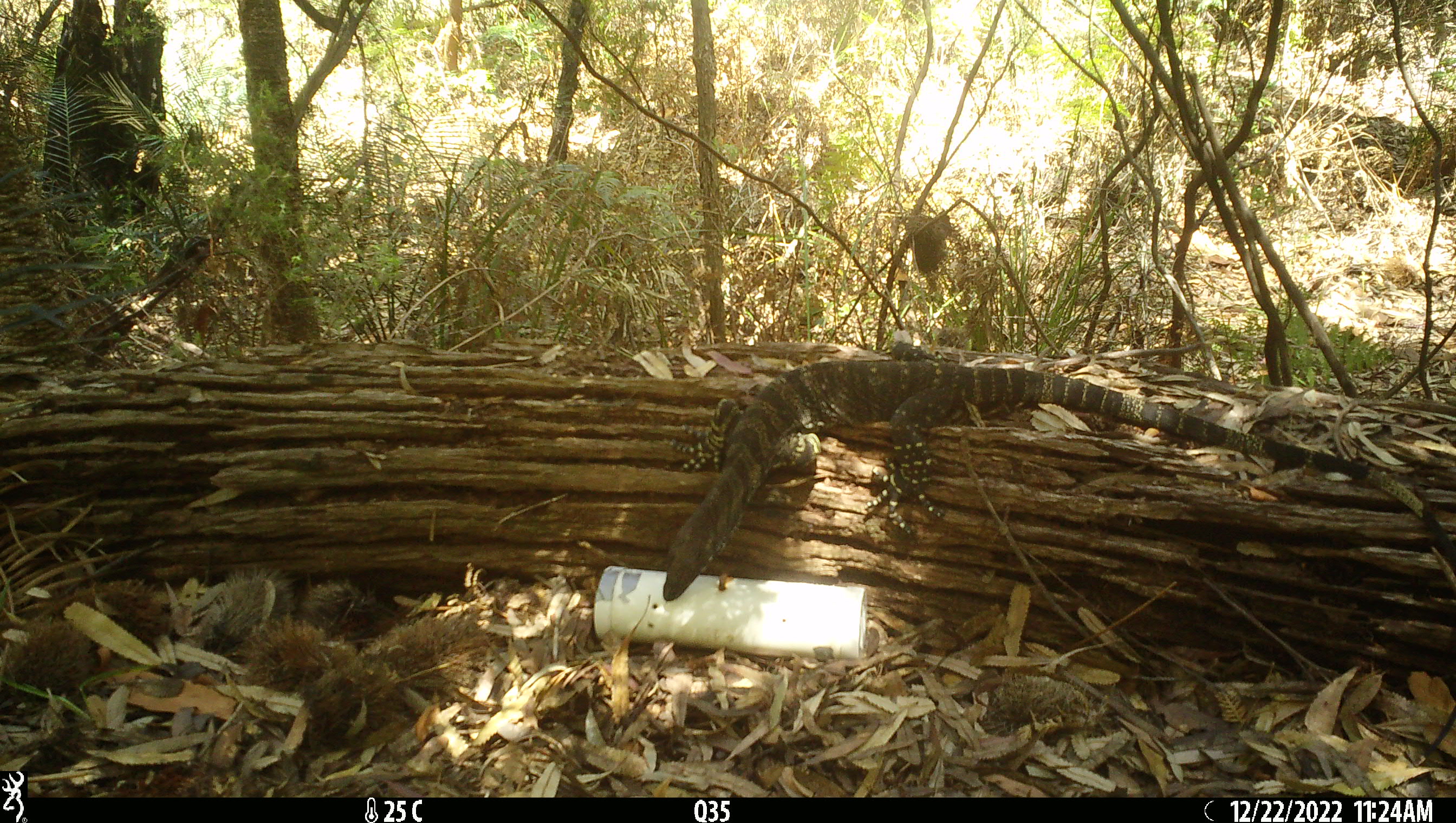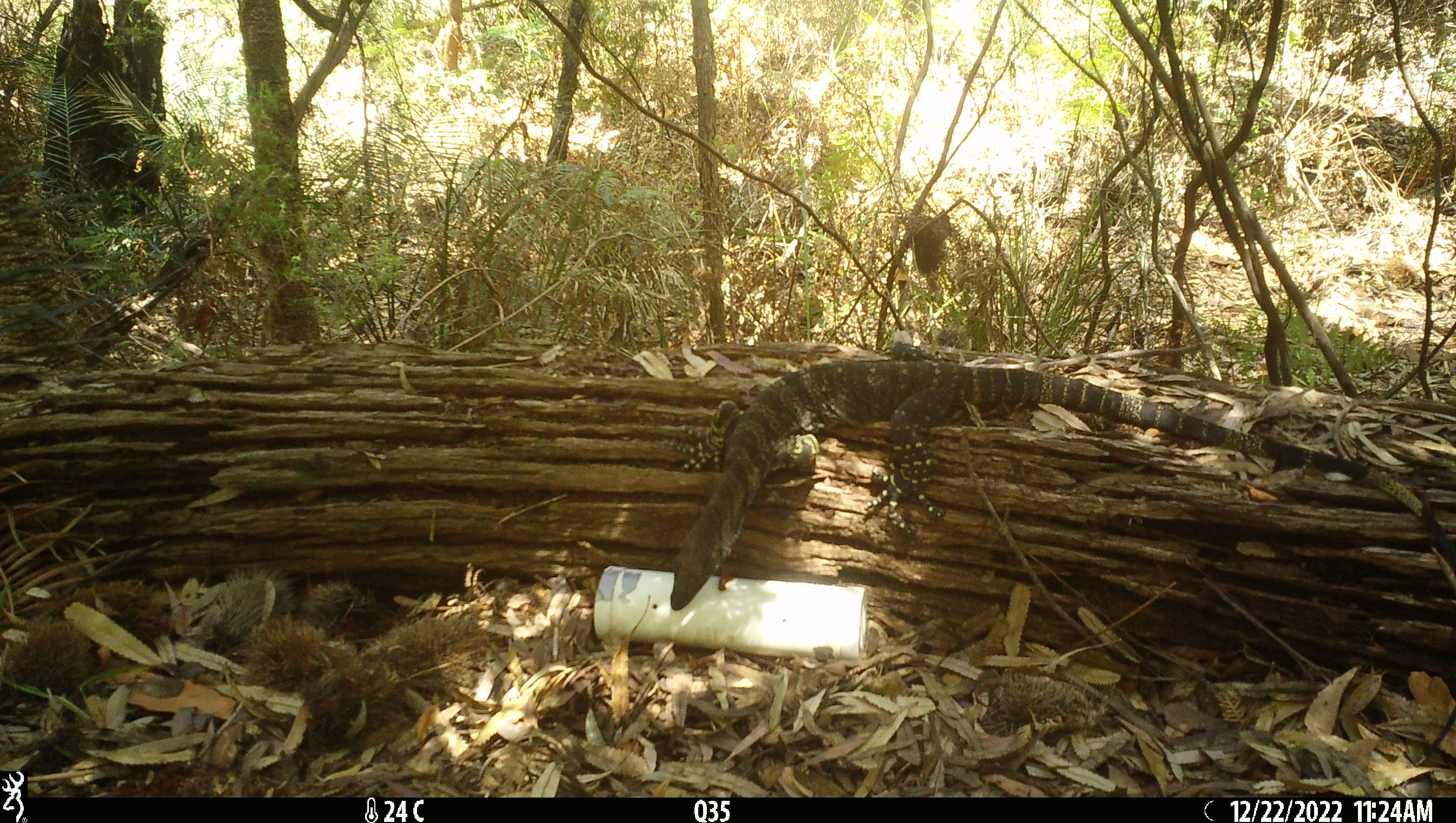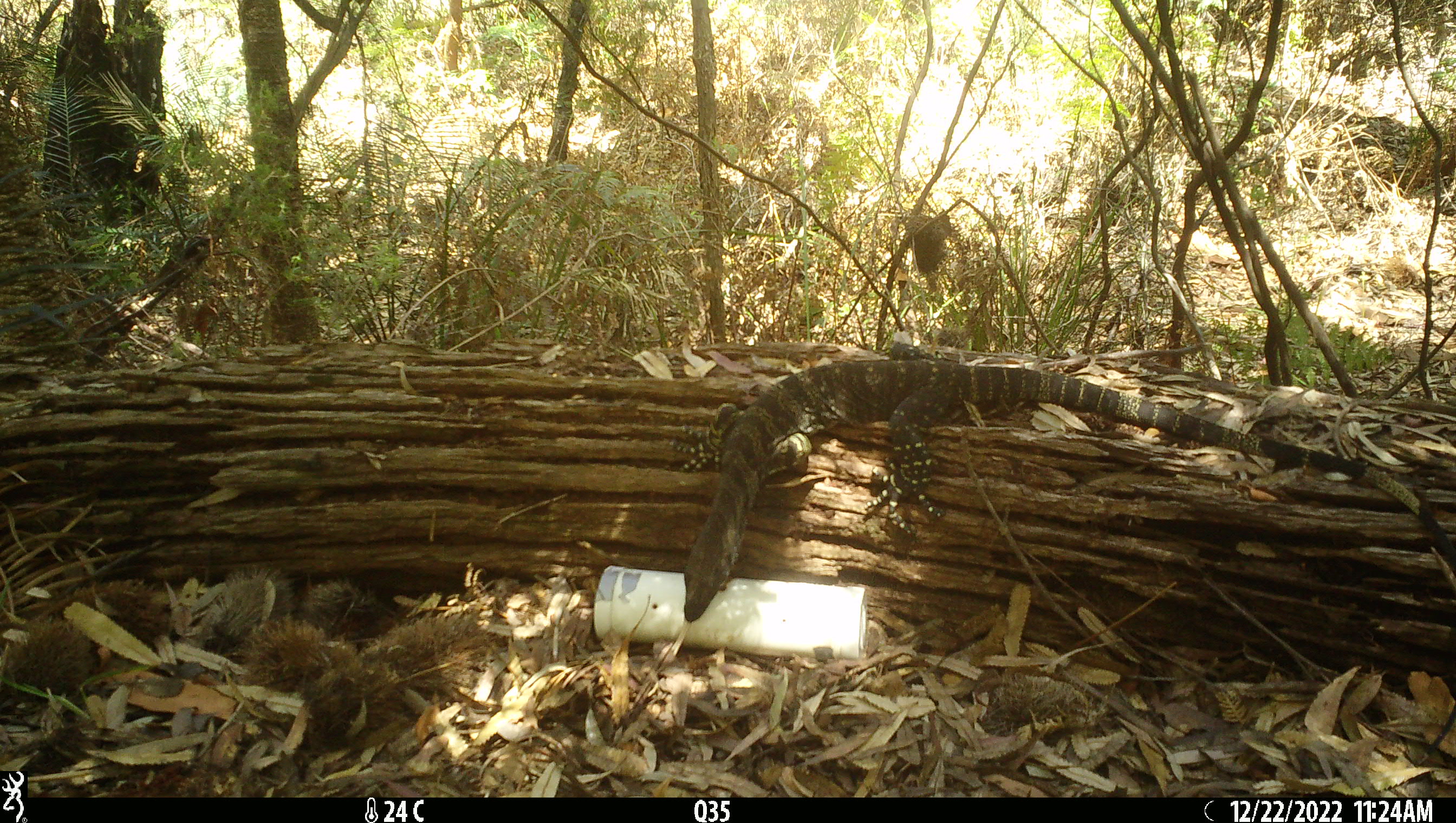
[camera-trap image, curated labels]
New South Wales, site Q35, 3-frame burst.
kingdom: Animalia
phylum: Chordata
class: Reptilia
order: Squamata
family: Varanidae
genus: Varanus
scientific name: Varanus varius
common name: lace monitor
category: goanna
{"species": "goanna (lace monitor) (Varanus varius)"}